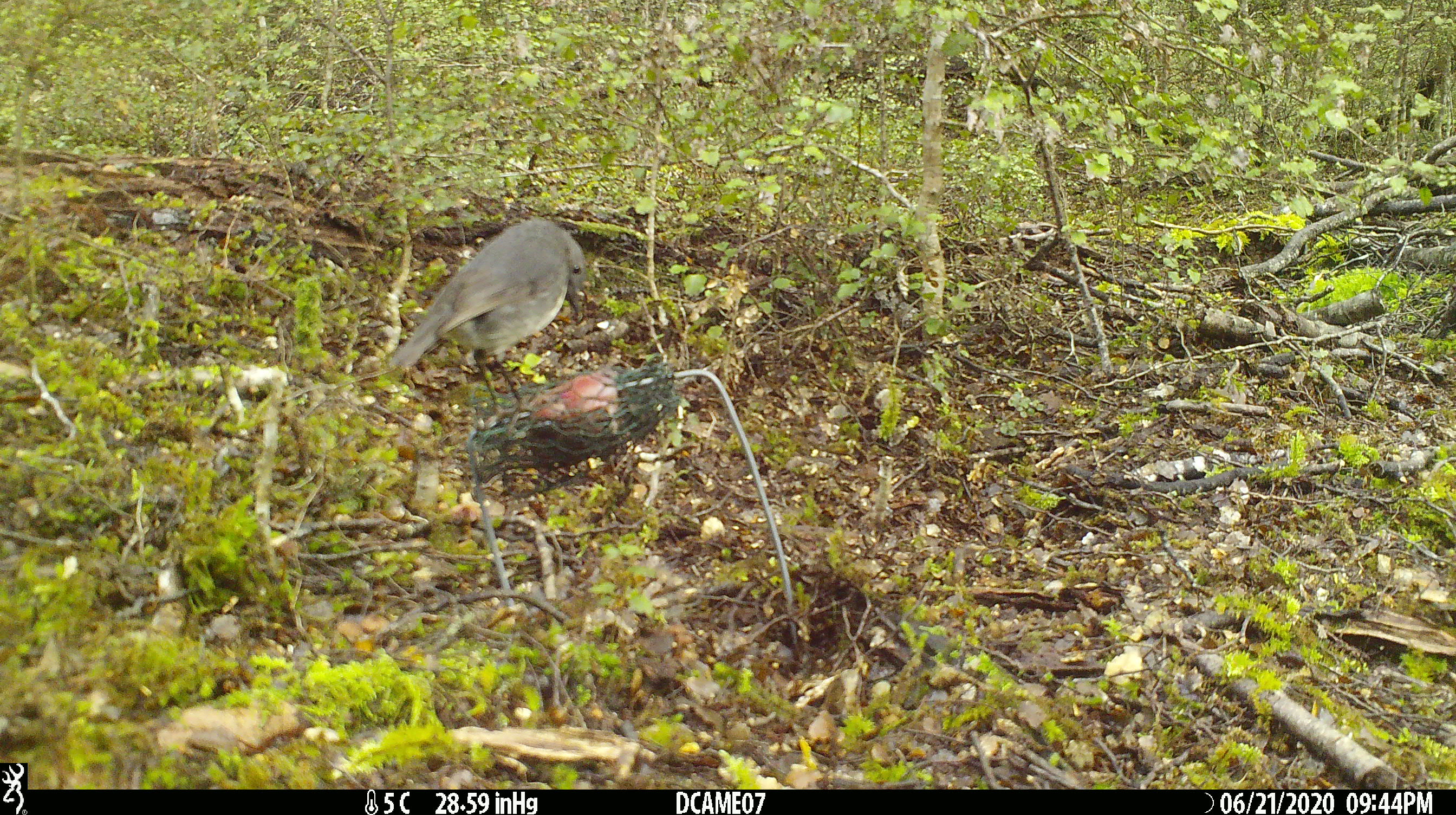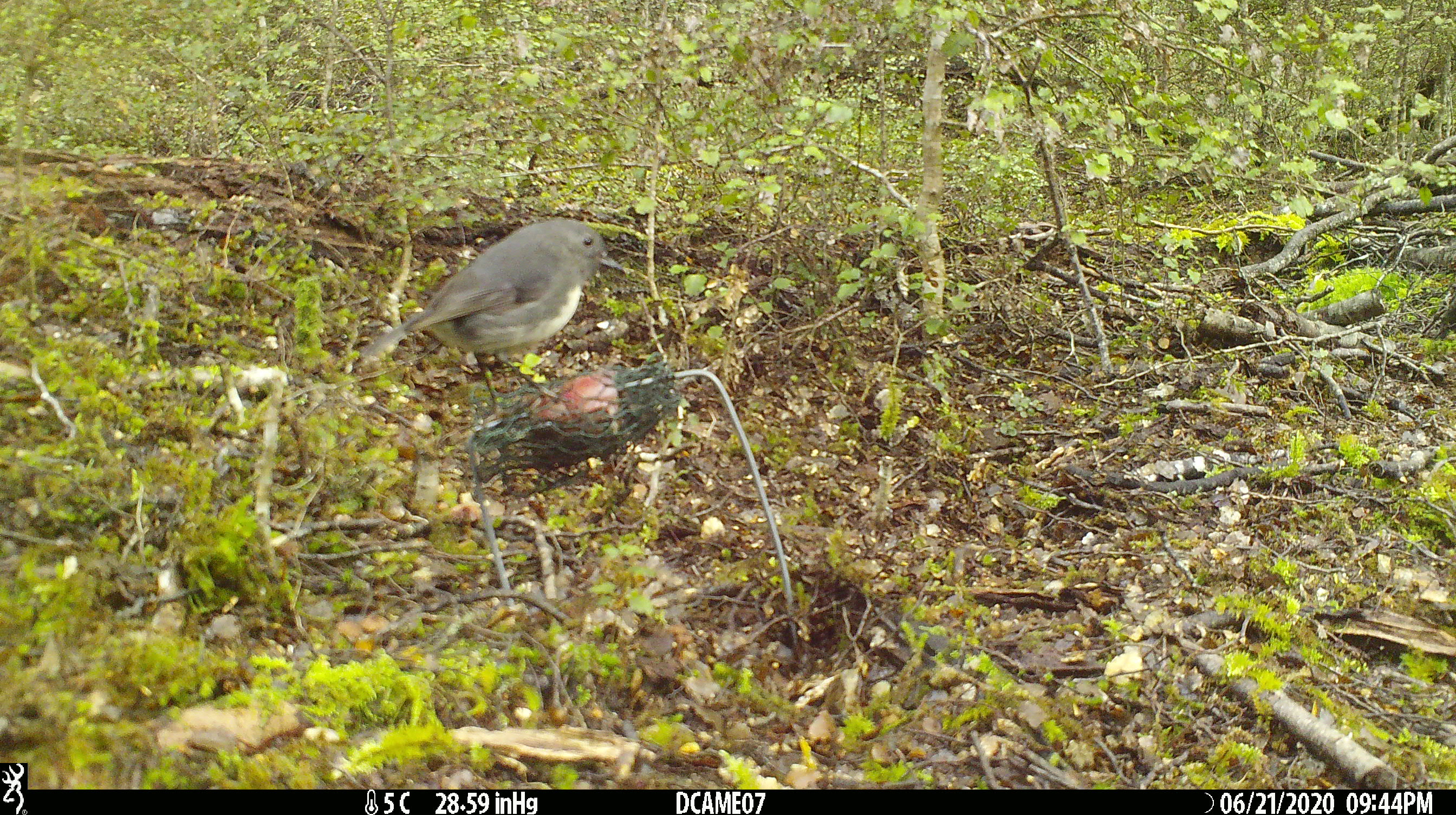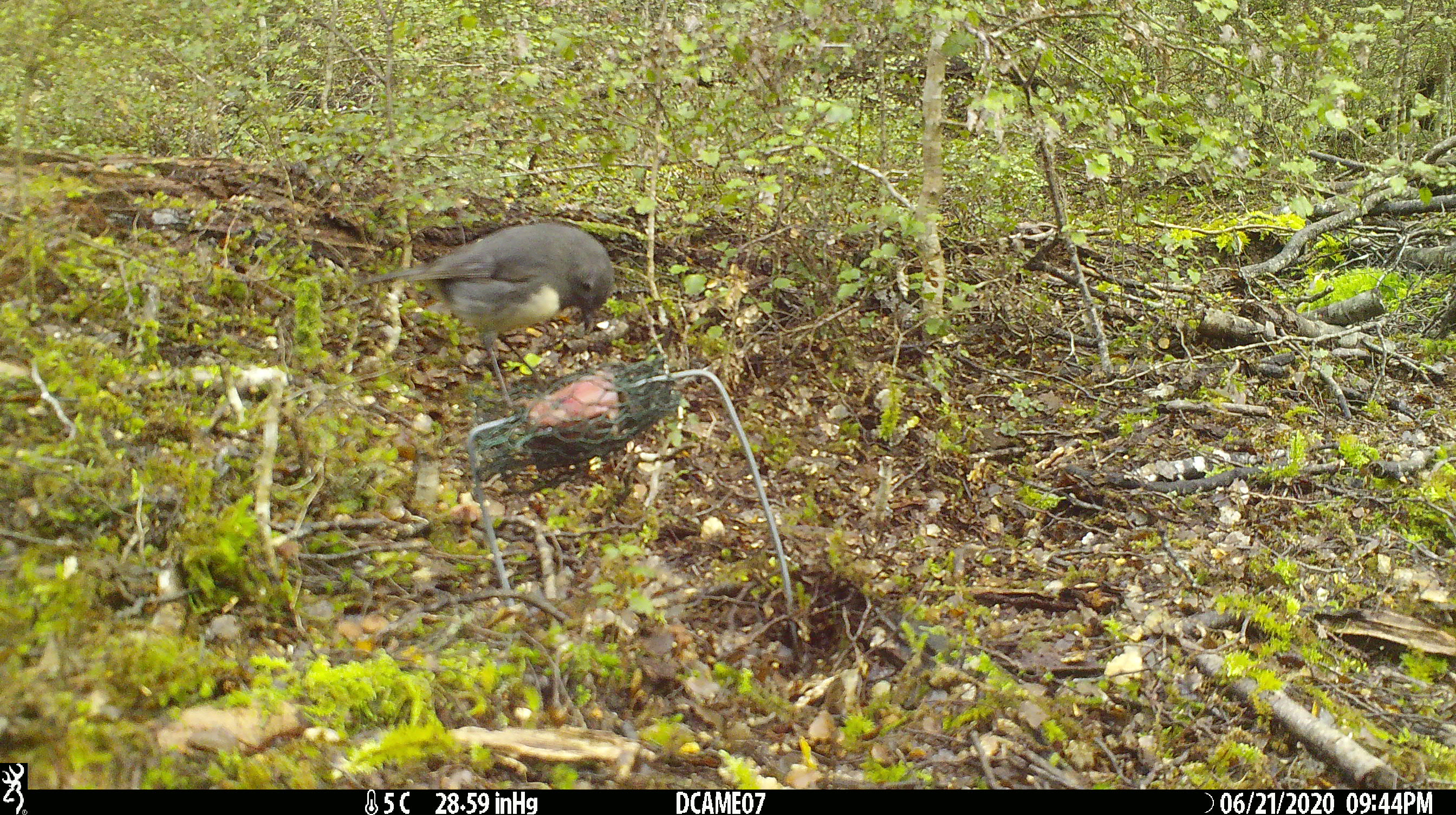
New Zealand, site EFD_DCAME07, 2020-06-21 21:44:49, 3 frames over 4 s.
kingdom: Animalia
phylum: Chordata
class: Aves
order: Passeriformes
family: Petroicidae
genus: Petroica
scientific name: Petroica australis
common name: new zealand robin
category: robin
Robin (new zealand robin) (Petroica australis).